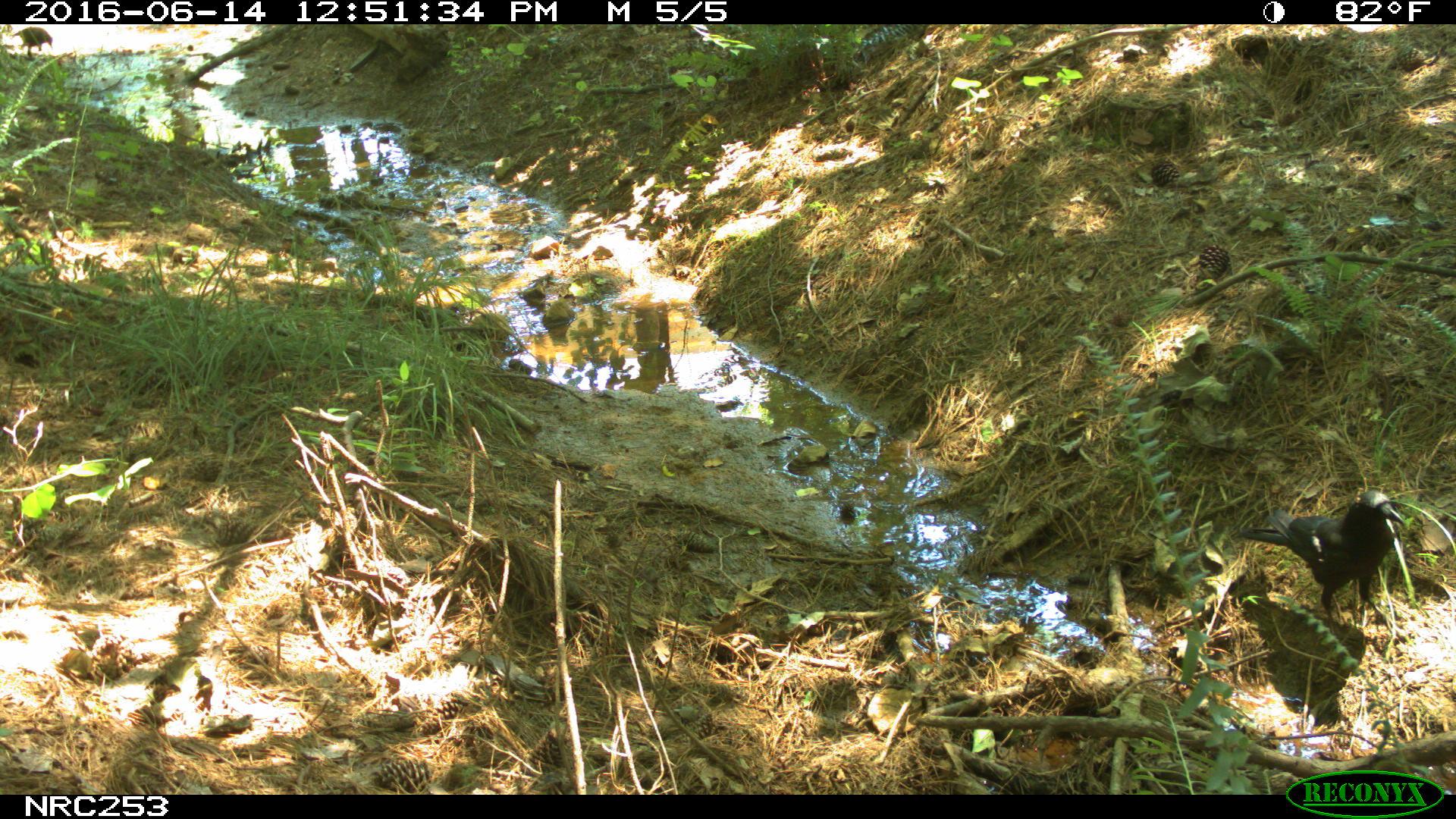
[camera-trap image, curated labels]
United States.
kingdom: Animalia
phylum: Chordata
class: Aves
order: Passeriformes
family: Corvidae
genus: Corvus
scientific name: Corvus brachyrhynchos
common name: american crow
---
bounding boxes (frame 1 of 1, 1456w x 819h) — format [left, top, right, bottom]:
American Crow: [1233, 483, 1434, 614]